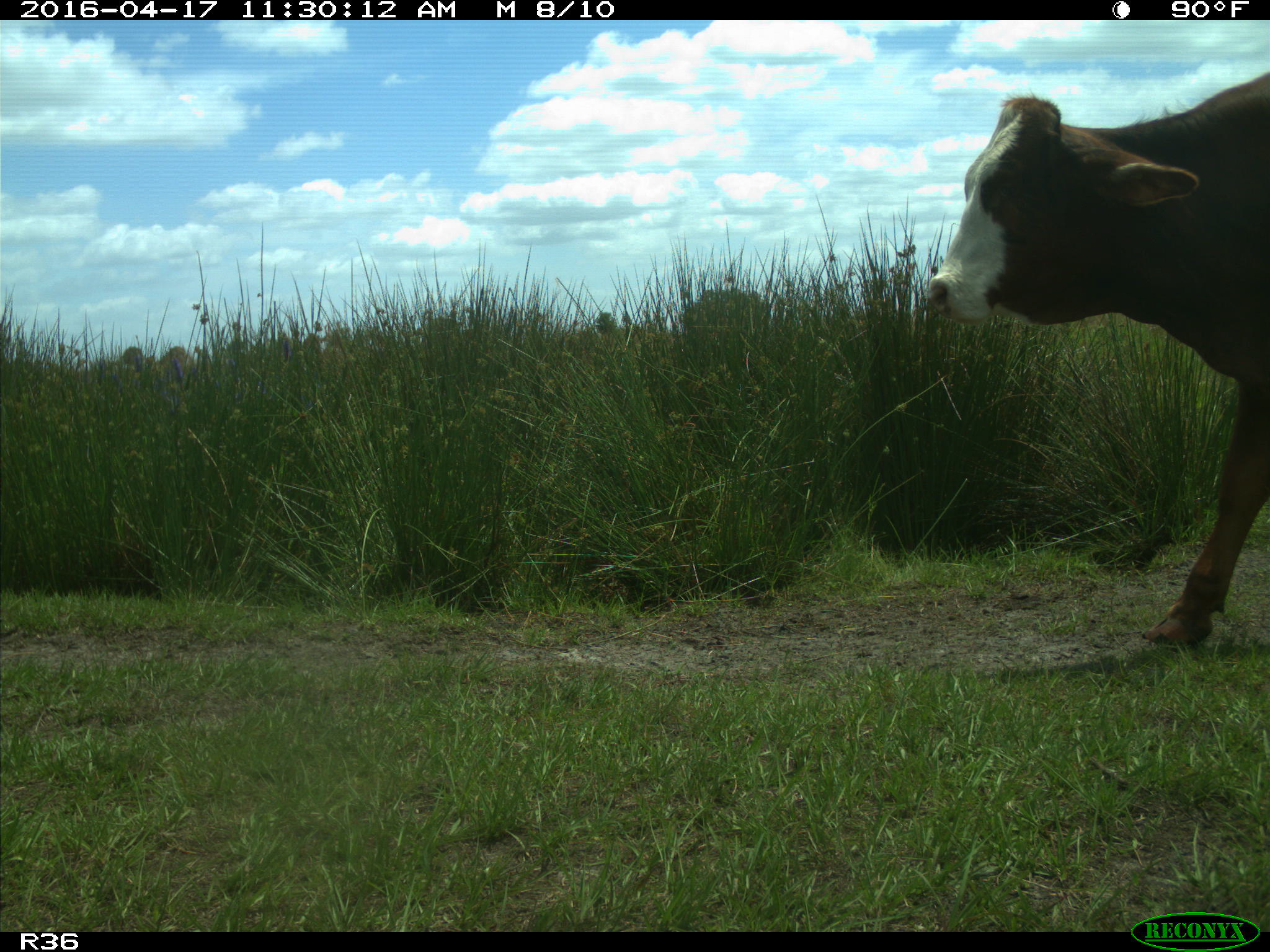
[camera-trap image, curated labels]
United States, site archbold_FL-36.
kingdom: Animalia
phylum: Chordata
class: Mammalia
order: Artiodactyla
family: Bovidae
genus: Bos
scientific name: Bos taurus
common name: domestic cow